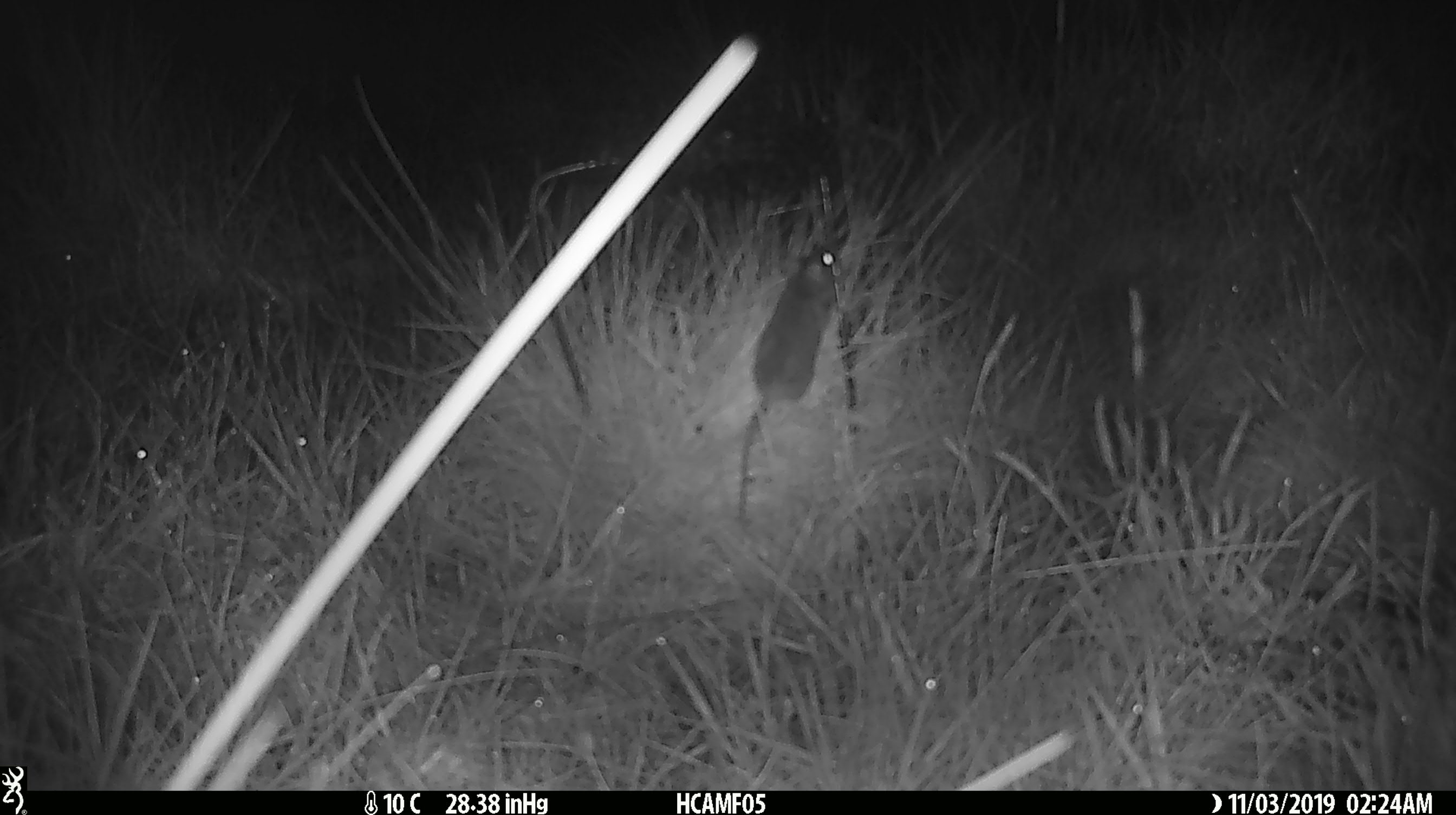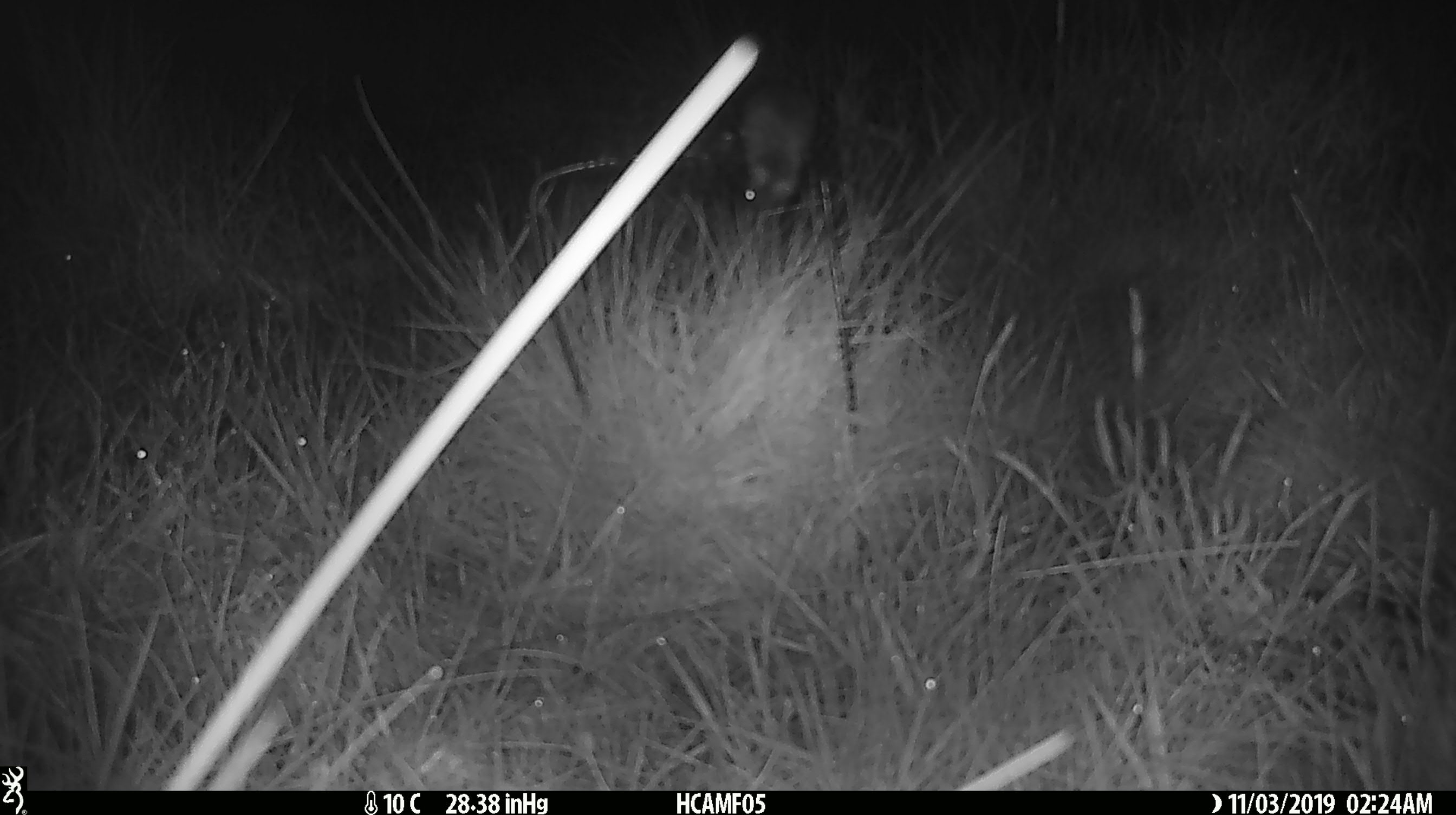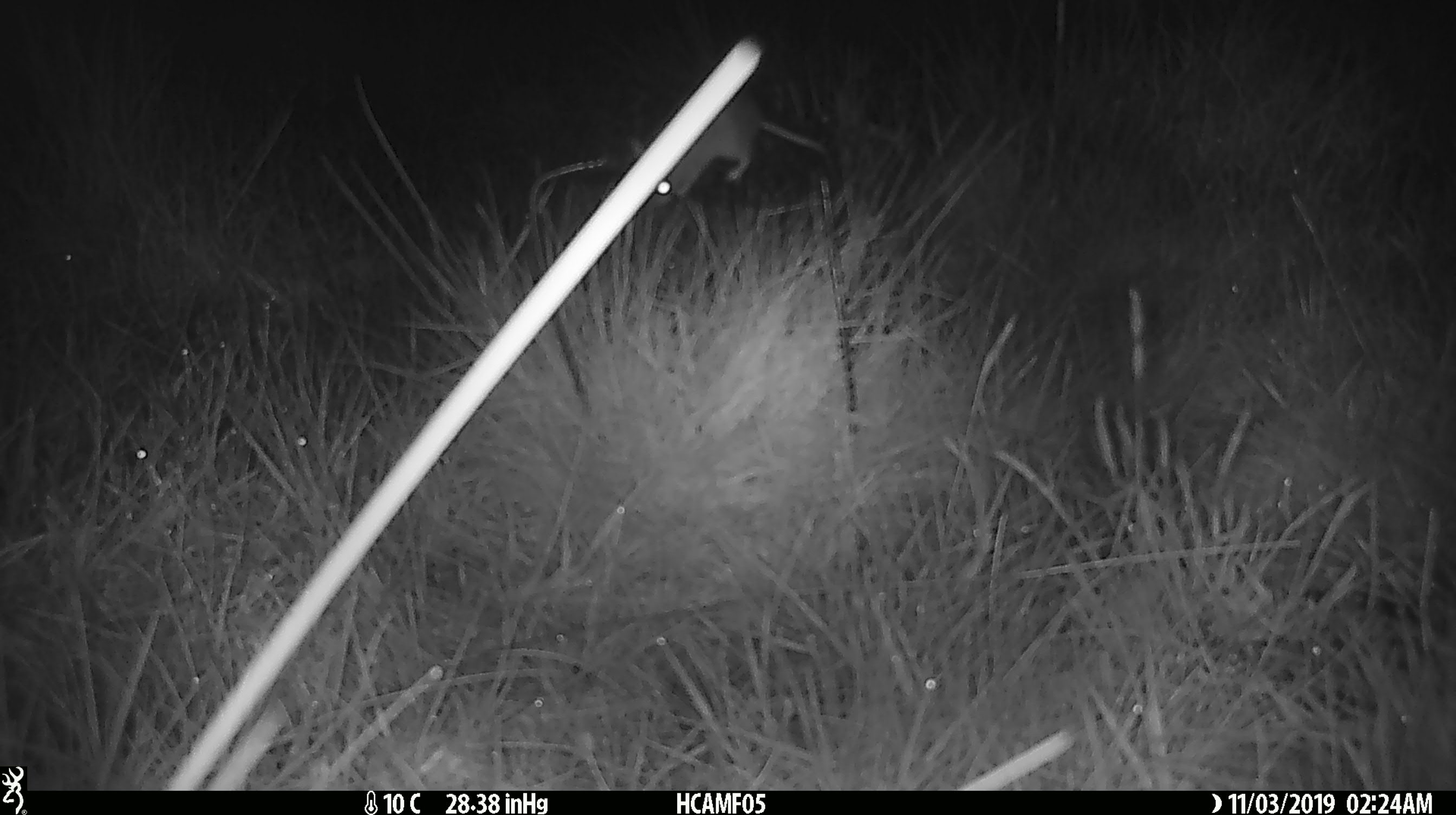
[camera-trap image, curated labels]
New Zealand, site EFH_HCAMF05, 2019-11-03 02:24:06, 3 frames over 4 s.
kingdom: Animalia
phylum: Chordata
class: Mammalia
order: Rodentia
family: Muridae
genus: Mus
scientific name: Mus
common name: mouse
Mouse (Mus).